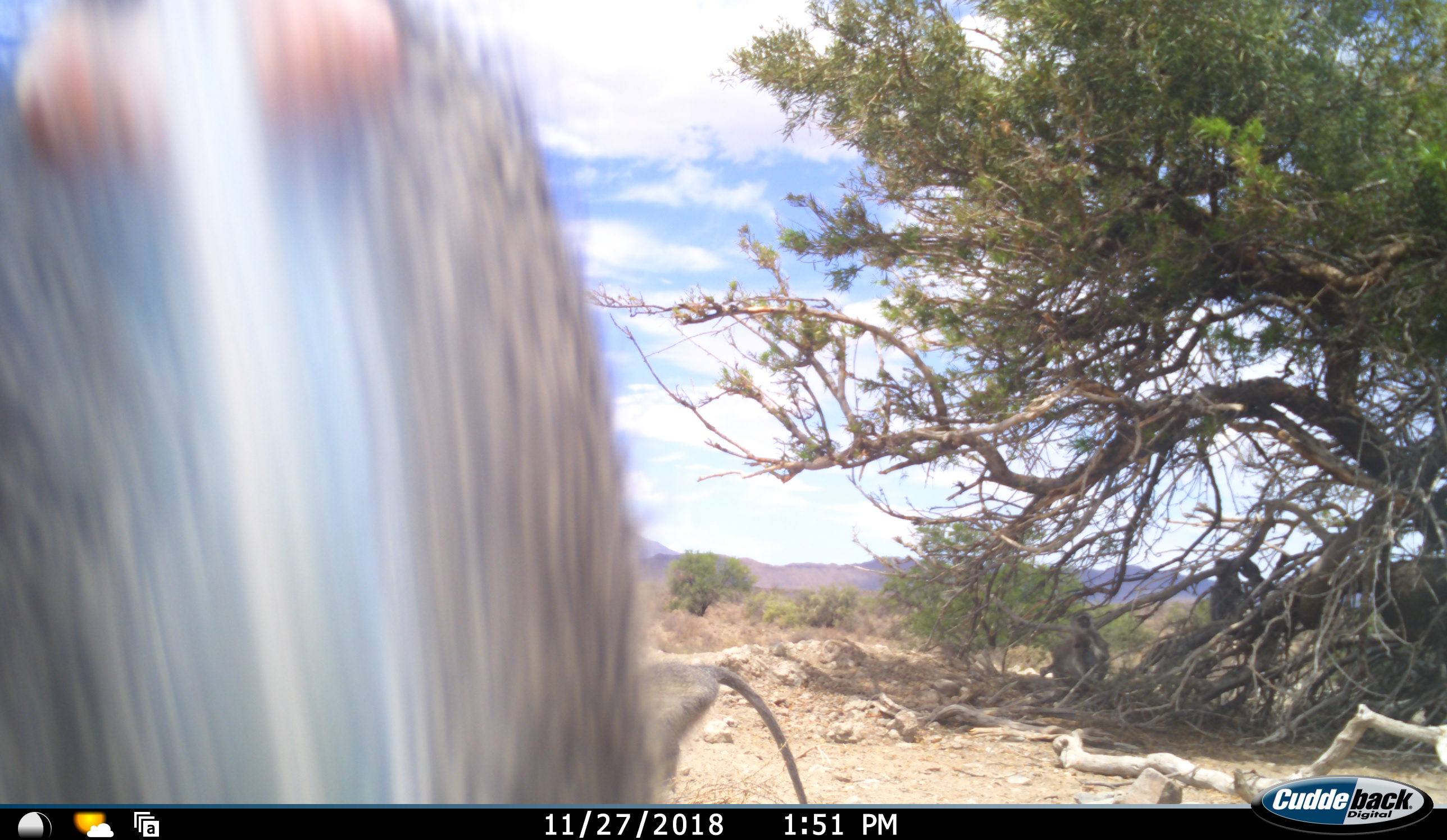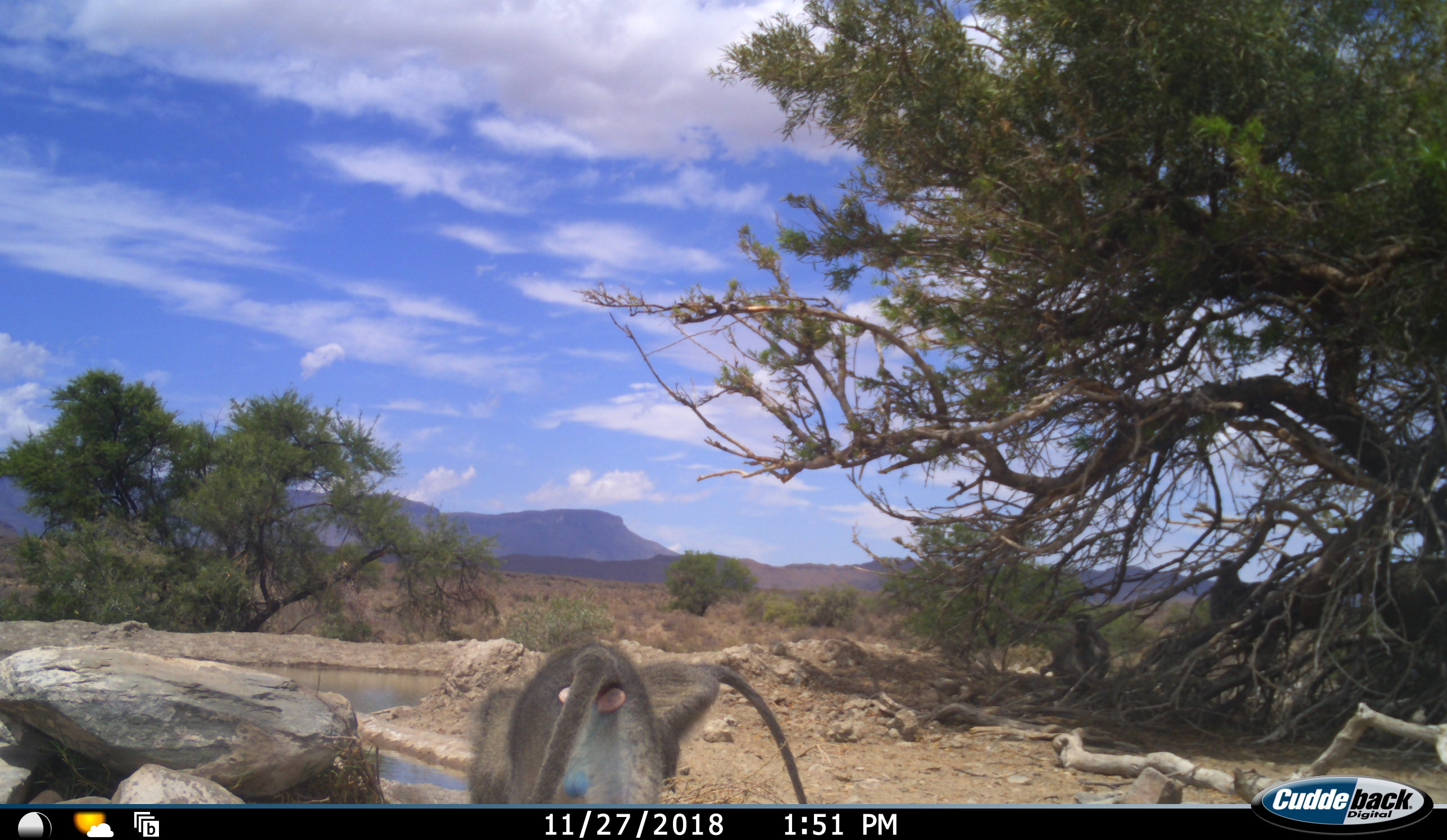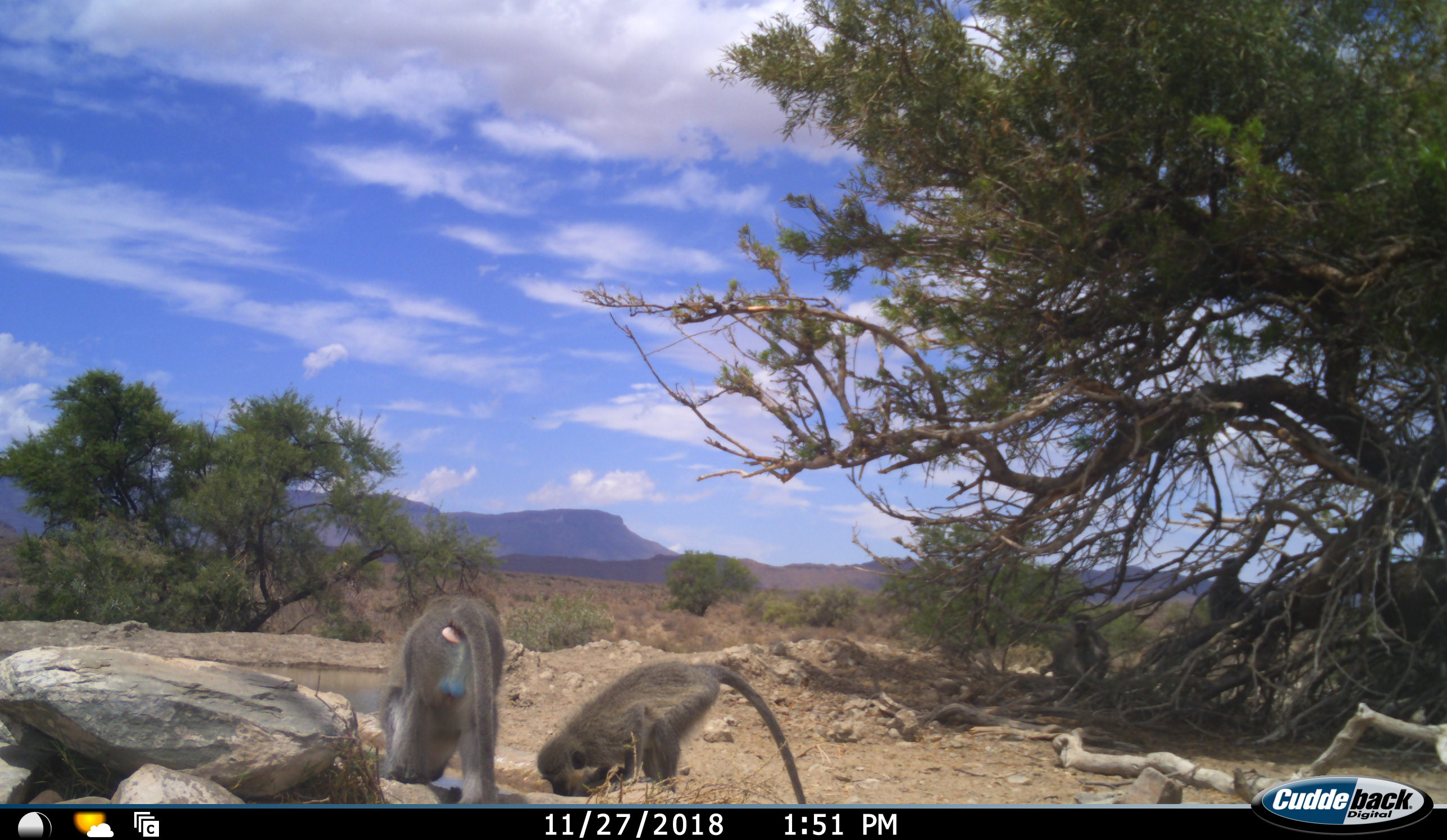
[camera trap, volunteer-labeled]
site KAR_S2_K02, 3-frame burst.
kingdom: Animalia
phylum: Chordata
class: Mammalia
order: Primates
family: Cercopithecidae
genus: Chlorocebus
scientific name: Chlorocebus pygerythrus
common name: vervet monkey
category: monkeyvervet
Monkeyvervet (vervet monkey) (Chlorocebus pygerythrus), count 5. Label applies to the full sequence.